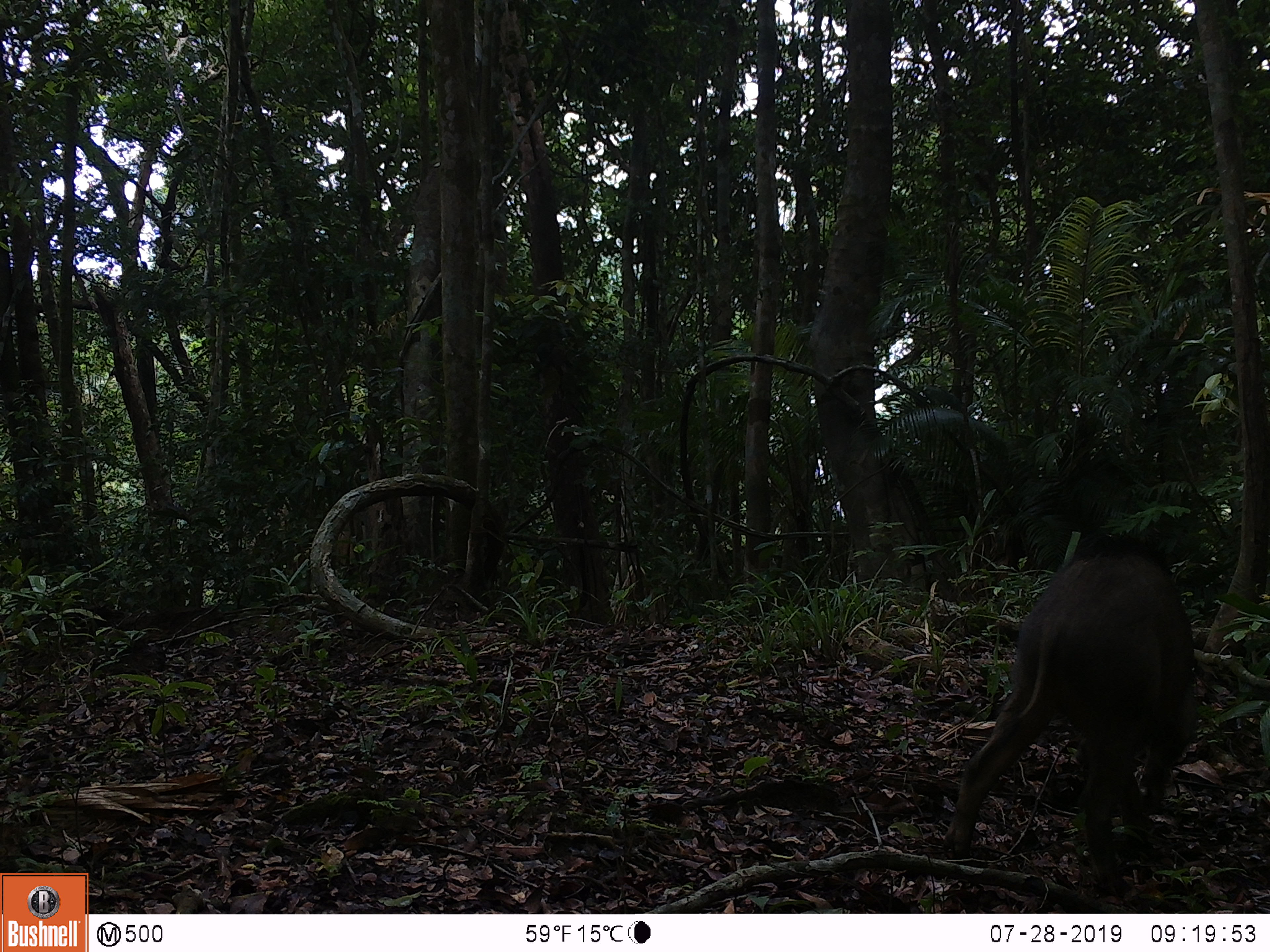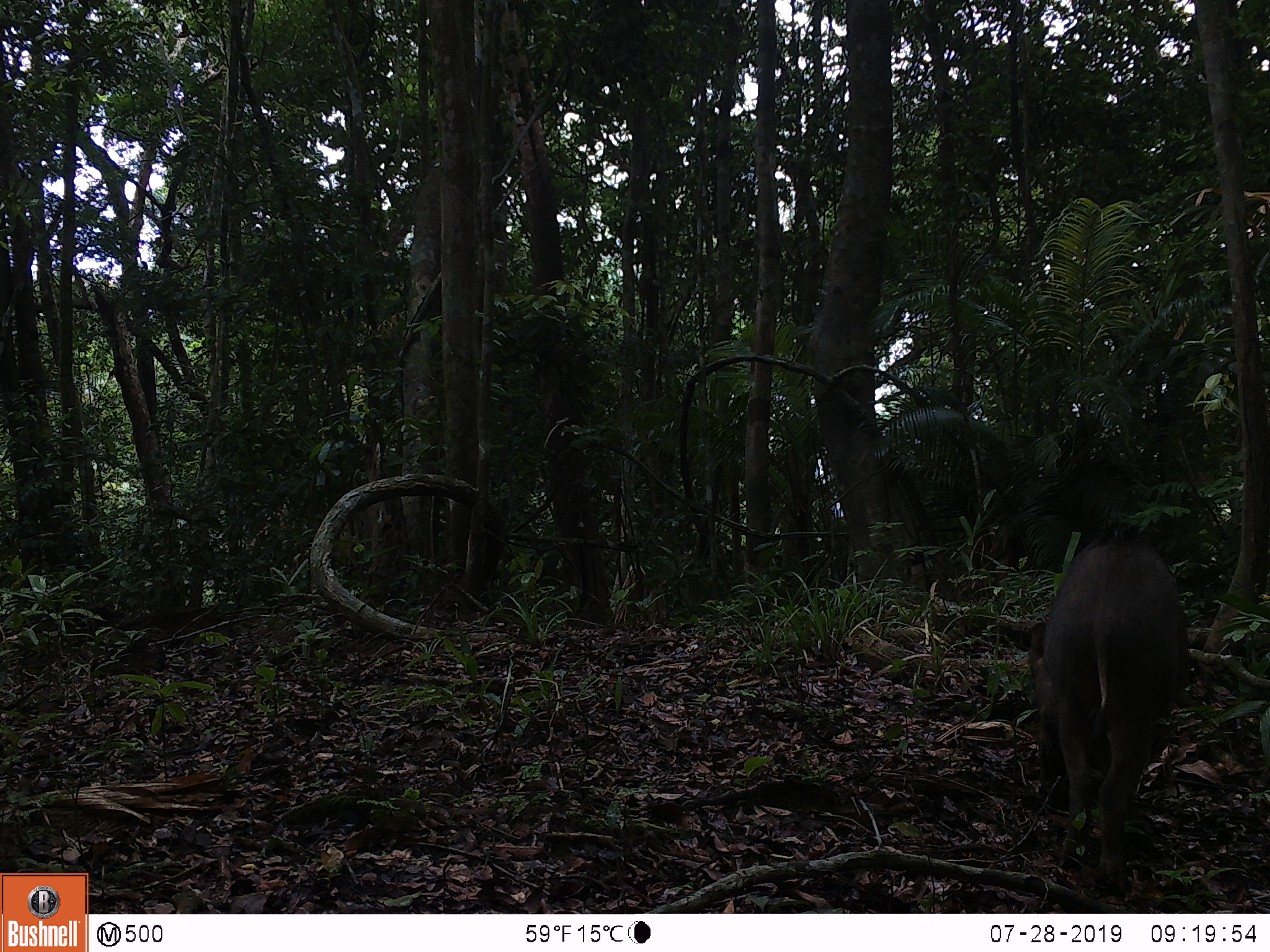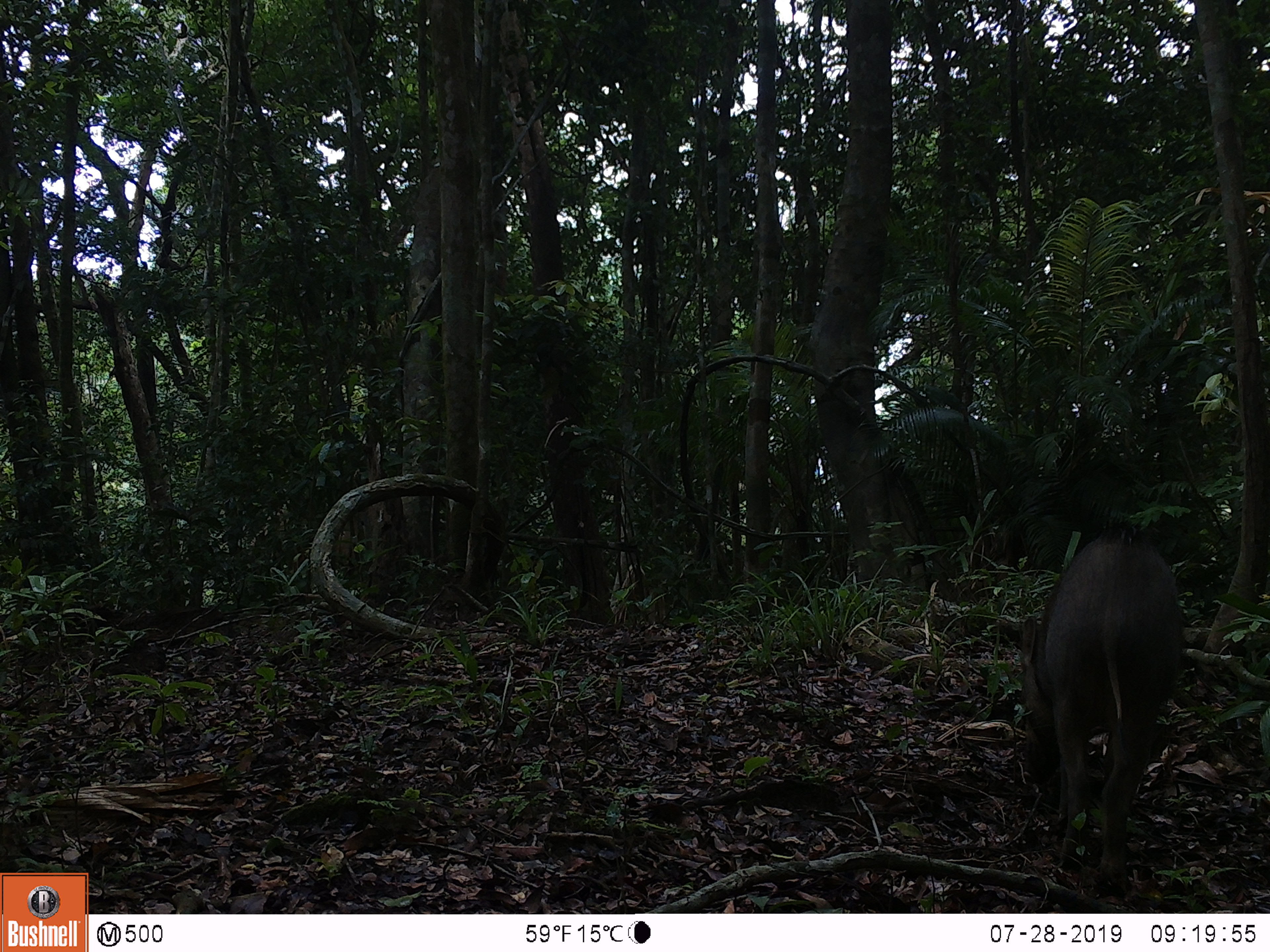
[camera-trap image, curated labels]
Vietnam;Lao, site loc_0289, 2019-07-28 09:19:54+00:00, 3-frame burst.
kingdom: Animalia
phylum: Chordata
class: Mammalia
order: Artiodactyla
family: Suidae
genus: Sus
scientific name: Sus scrofa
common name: eurasian wild pig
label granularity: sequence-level